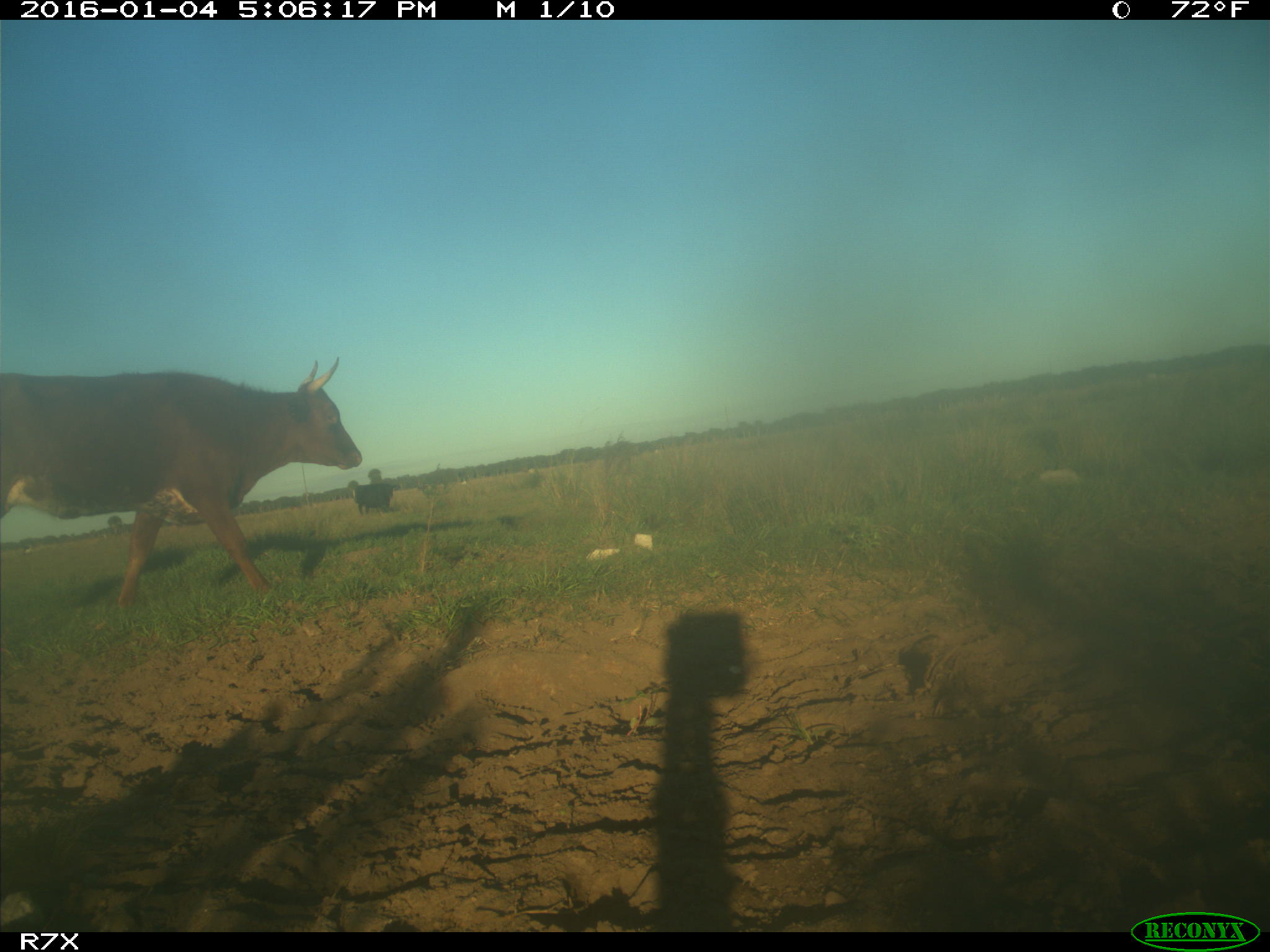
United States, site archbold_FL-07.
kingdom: Animalia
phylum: Chordata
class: Mammalia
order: Artiodactyla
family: Bovidae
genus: Bos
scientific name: Bos taurus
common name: domestic cow